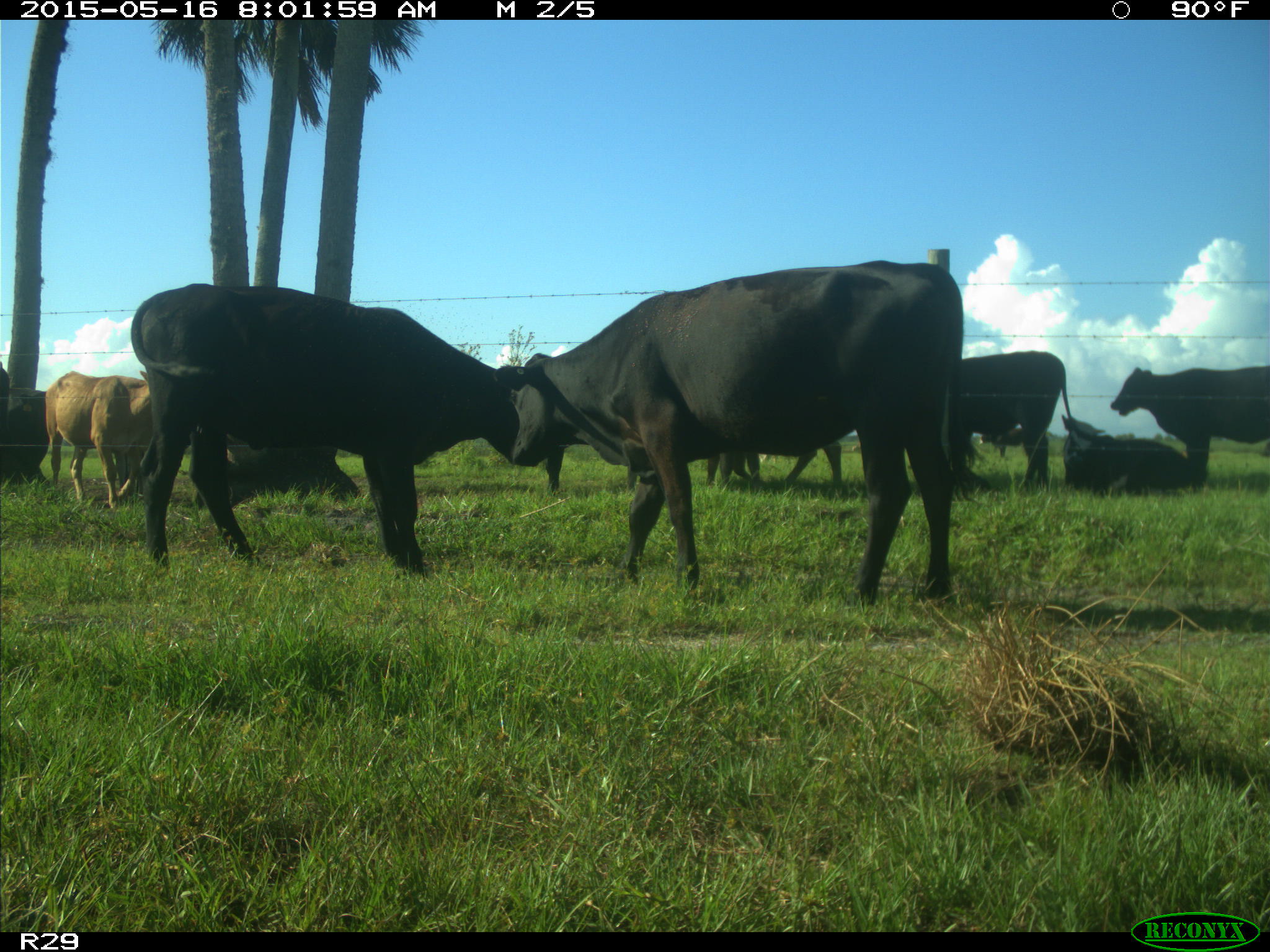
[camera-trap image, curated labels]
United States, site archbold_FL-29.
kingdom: Animalia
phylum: Chordata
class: Mammalia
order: Artiodactyla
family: Bovidae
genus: Bos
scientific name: Bos taurus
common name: domestic cow